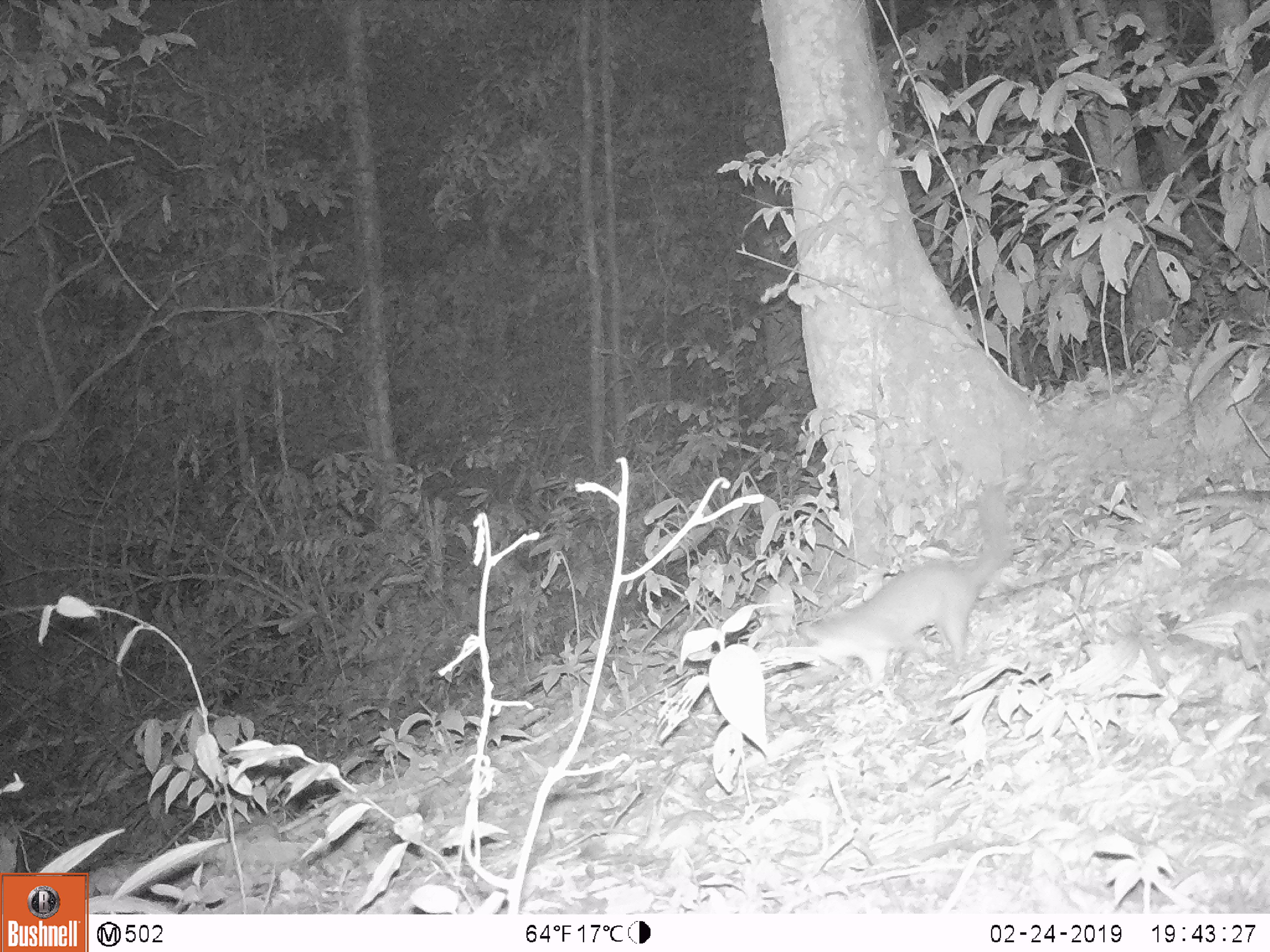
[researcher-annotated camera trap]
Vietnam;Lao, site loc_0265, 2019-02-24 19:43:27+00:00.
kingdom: Animalia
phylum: Chordata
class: Mammalia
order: Carnivora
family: Mustelidae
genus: Melogale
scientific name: Melogale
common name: ferret badger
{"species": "ferret badger (Melogale)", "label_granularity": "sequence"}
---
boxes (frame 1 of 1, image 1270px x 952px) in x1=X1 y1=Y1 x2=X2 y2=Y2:
ferret badger: x1=800 y1=484 x2=1014 y2=687